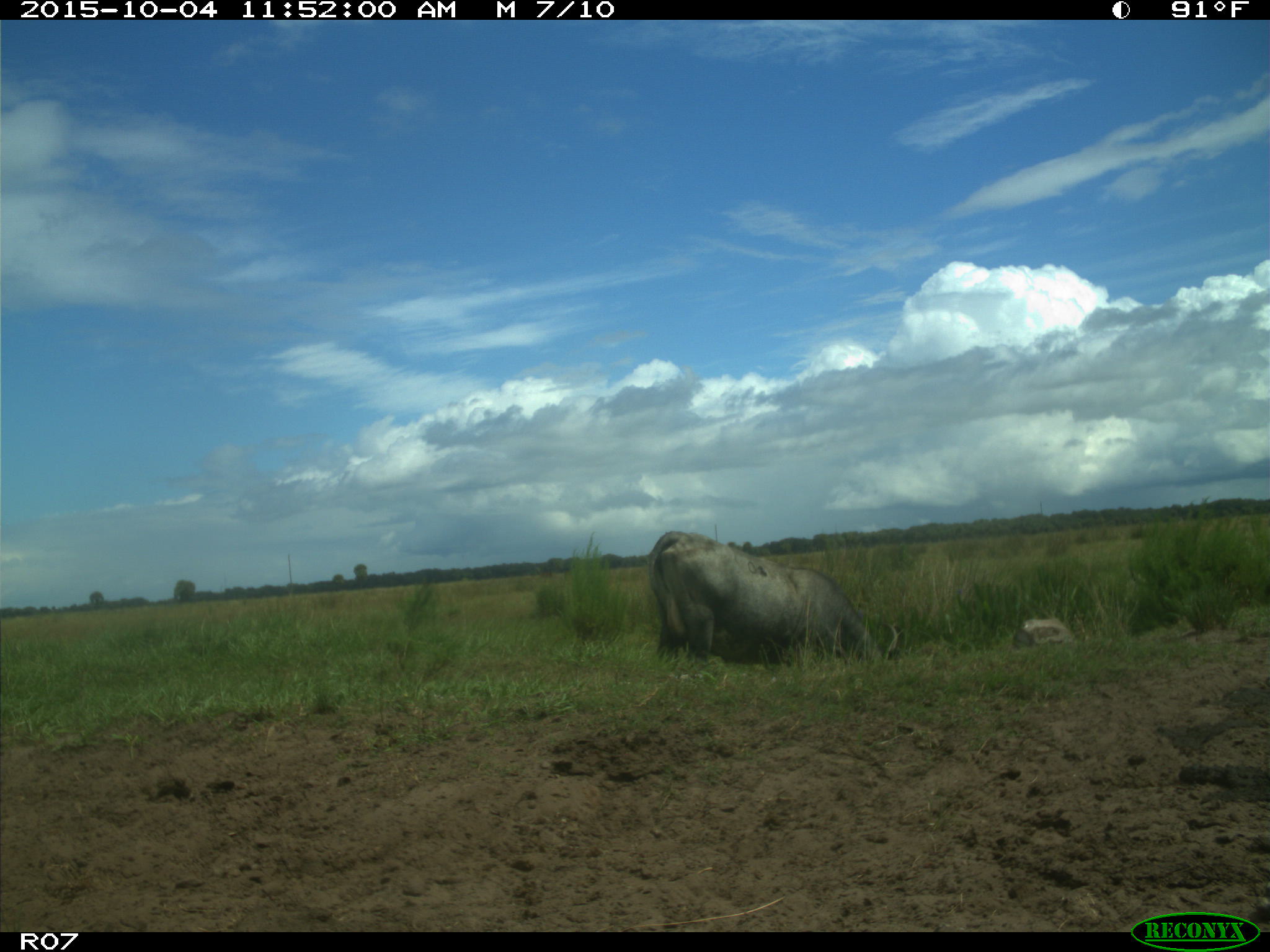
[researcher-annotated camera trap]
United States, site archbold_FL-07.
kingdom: Animalia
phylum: Chordata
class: Mammalia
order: Artiodactyla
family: Bovidae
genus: Bos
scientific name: Bos taurus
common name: domestic cow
Bos taurus (domestic cow).